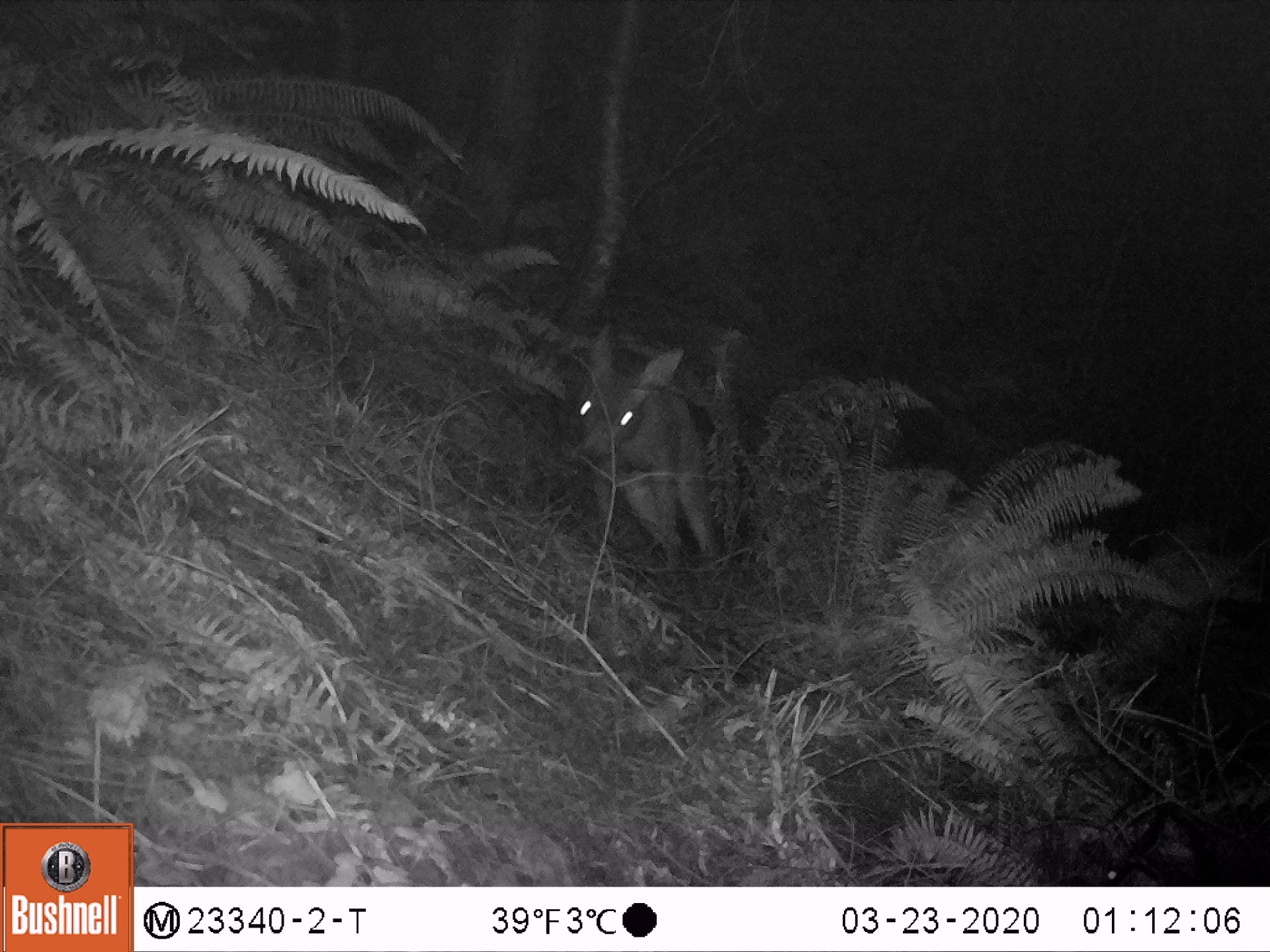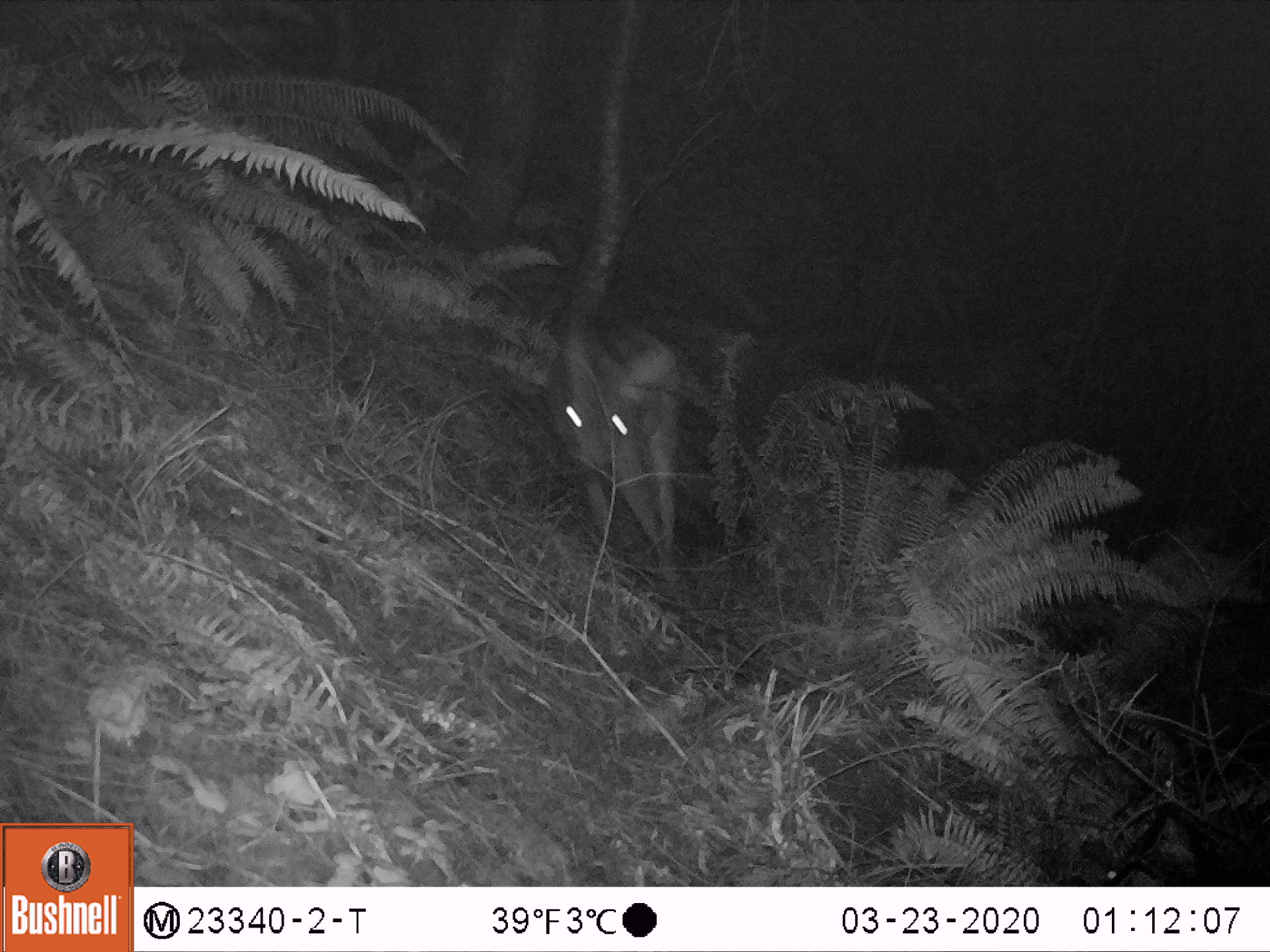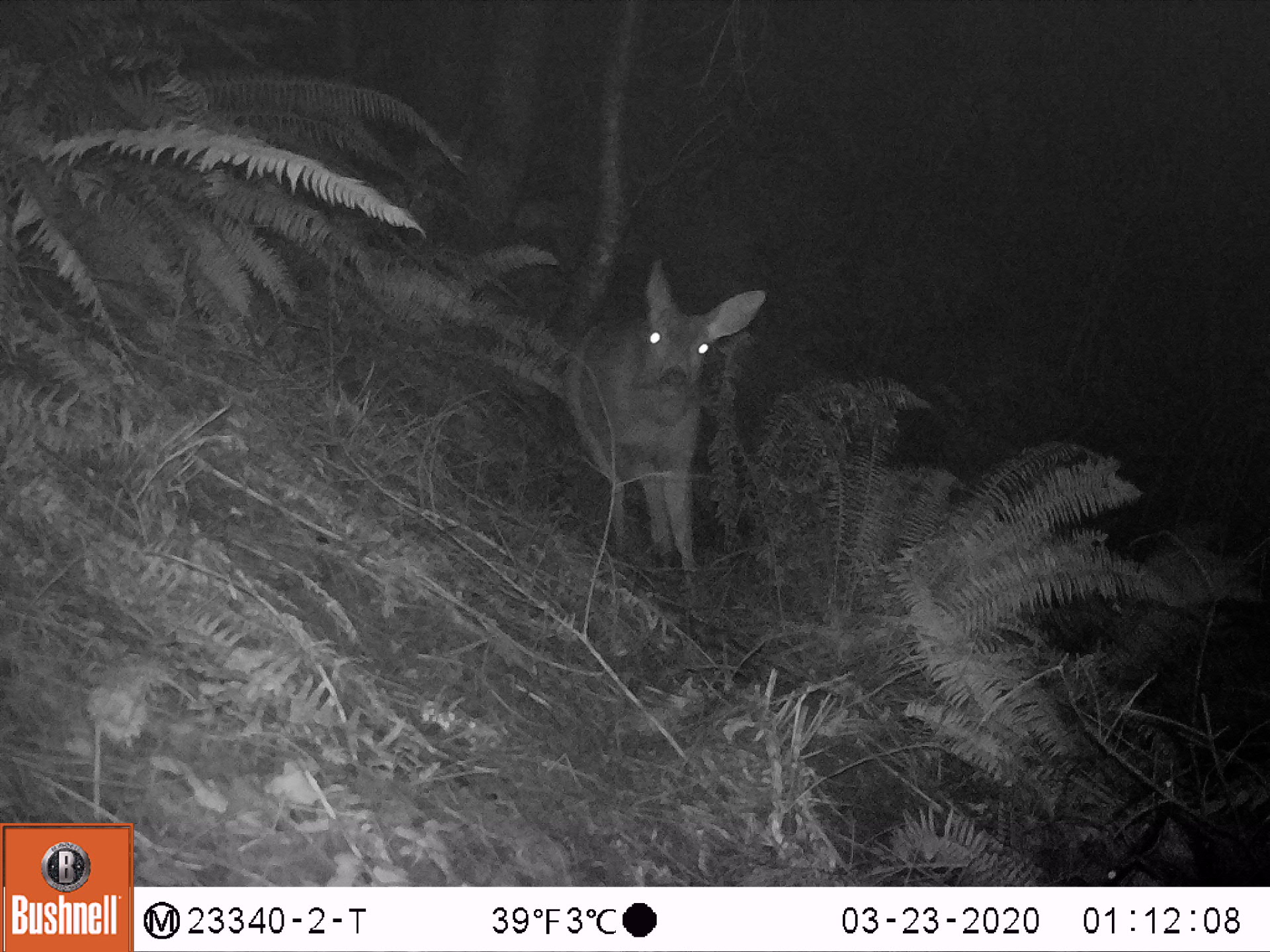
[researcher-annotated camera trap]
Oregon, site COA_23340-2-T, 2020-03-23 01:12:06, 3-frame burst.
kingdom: Animalia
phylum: Chordata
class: Mammalia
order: Artiodactyla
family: Cervidae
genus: Odocoileus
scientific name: Odocoileus hemionus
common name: black-tailed deer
Black-tailed deer (Odocoileus hemionus).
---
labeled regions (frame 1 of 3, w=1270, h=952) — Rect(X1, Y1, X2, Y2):
black-tailed deer: Rect(569, 321, 727, 577)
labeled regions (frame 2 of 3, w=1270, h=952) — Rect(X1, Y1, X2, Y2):
black-tailed deer: Rect(551, 312, 686, 583)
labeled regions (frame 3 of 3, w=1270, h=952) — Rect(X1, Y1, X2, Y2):
black-tailed deer: Rect(552, 257, 780, 585)